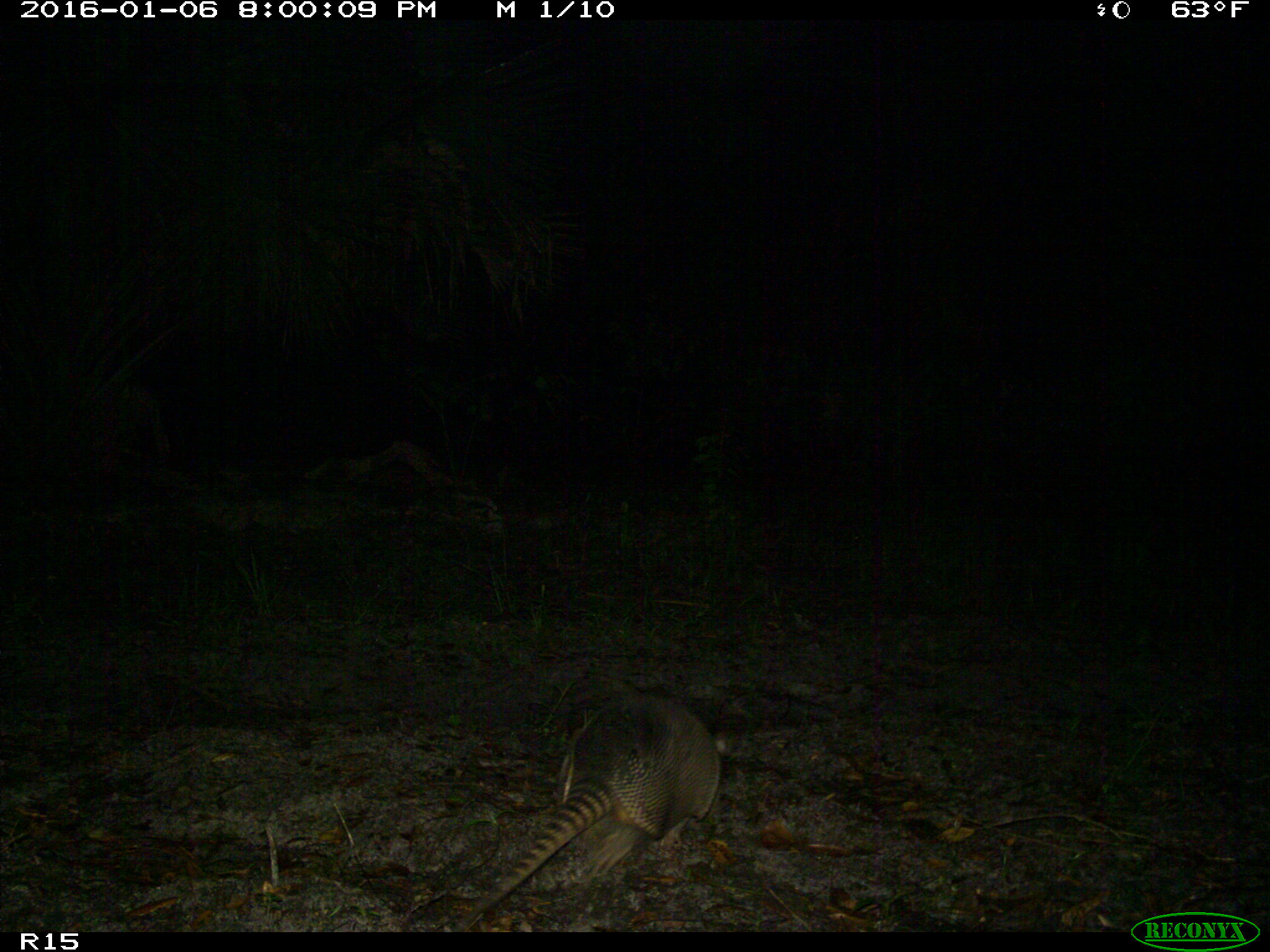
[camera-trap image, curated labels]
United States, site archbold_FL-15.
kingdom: Animalia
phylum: Chordata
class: Mammalia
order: Cingulata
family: Dasypodidae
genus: Dasypus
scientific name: Dasypus novemcinctus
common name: nine-banded armadillo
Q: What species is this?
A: Dasypus novemcinctus (nine-banded armadillo).